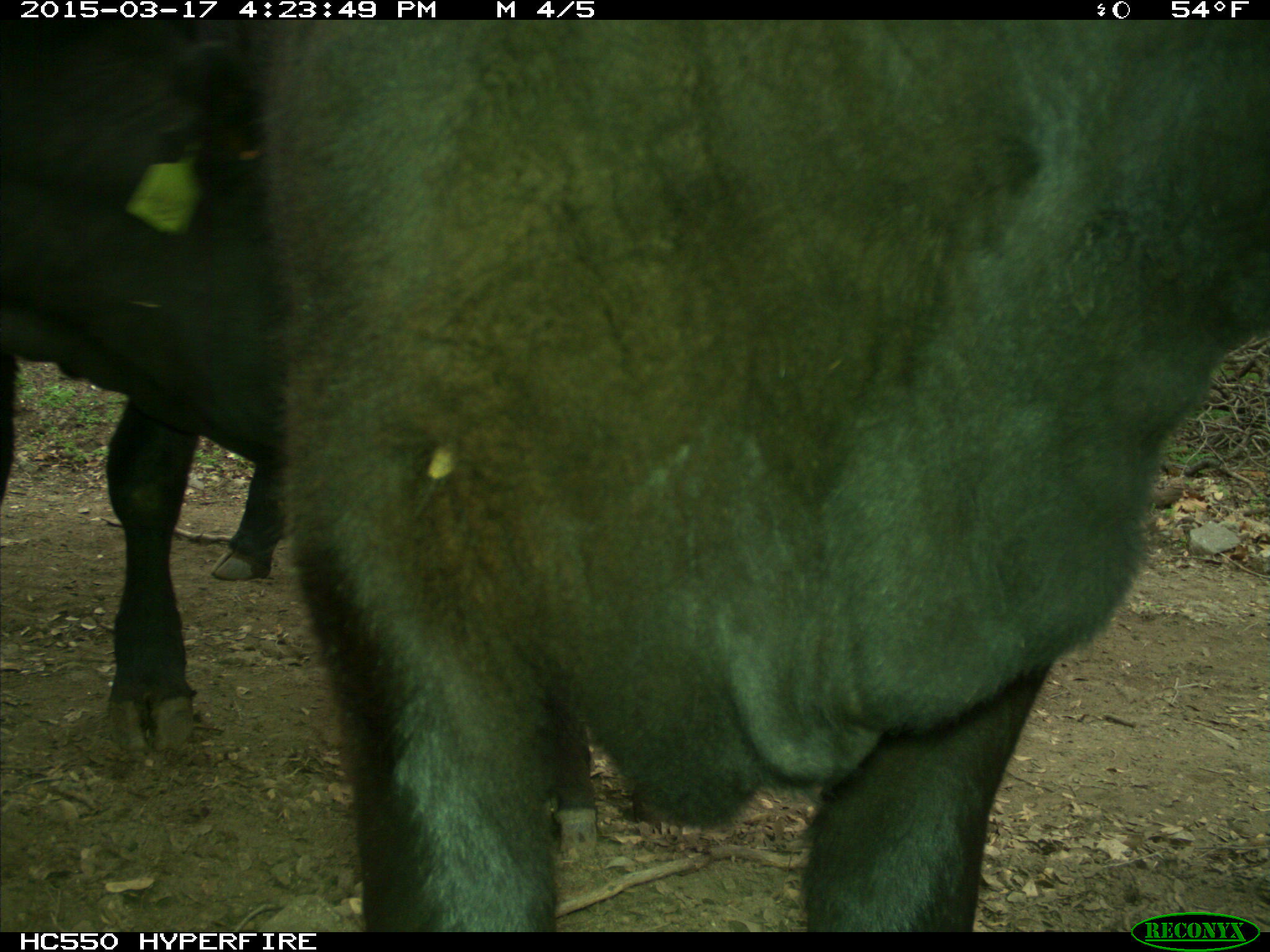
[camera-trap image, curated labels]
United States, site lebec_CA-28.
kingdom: Animalia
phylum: Chordata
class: Mammalia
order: Artiodactyla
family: Bovidae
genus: Bos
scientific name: Bos taurus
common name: domestic cow